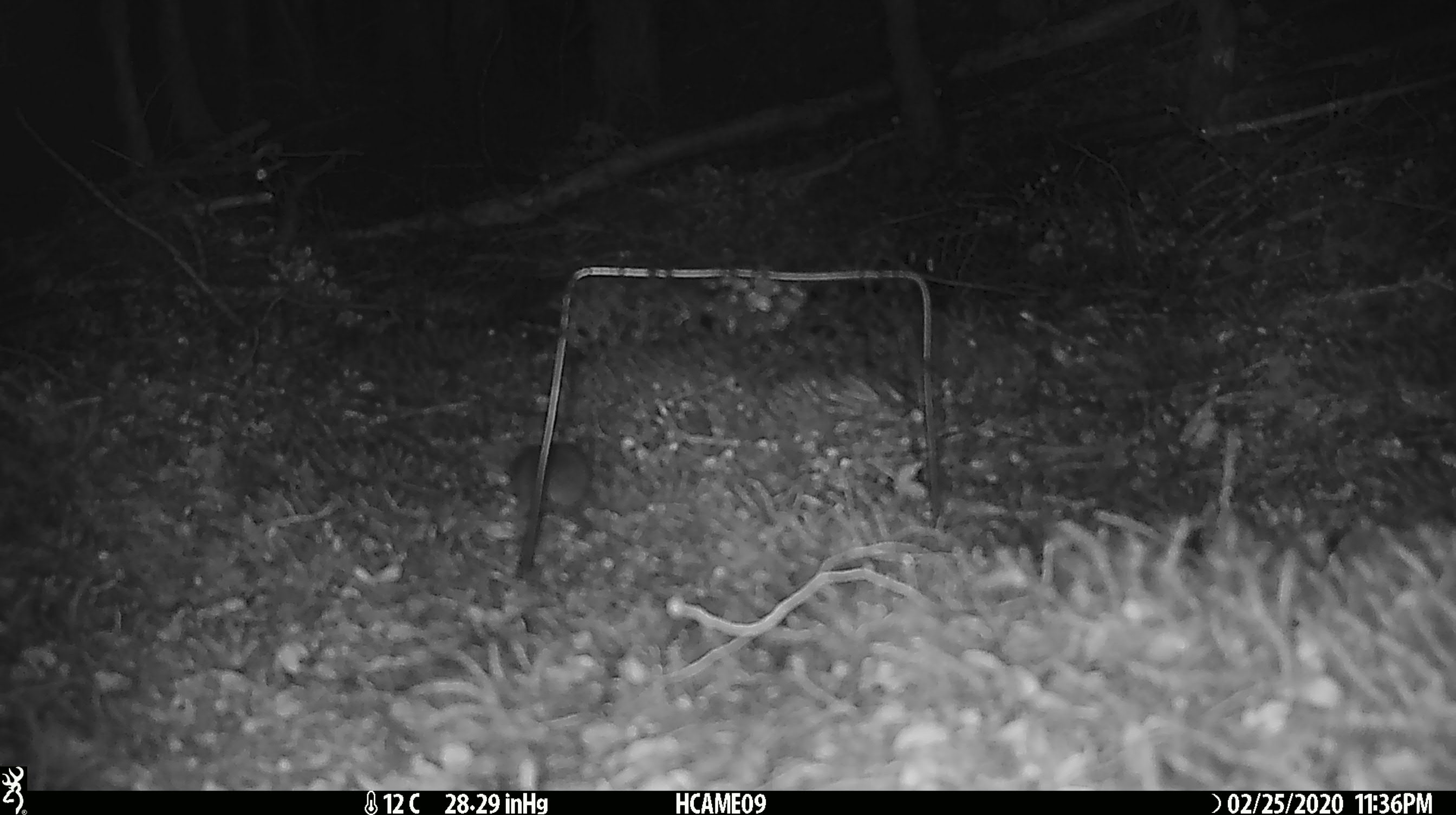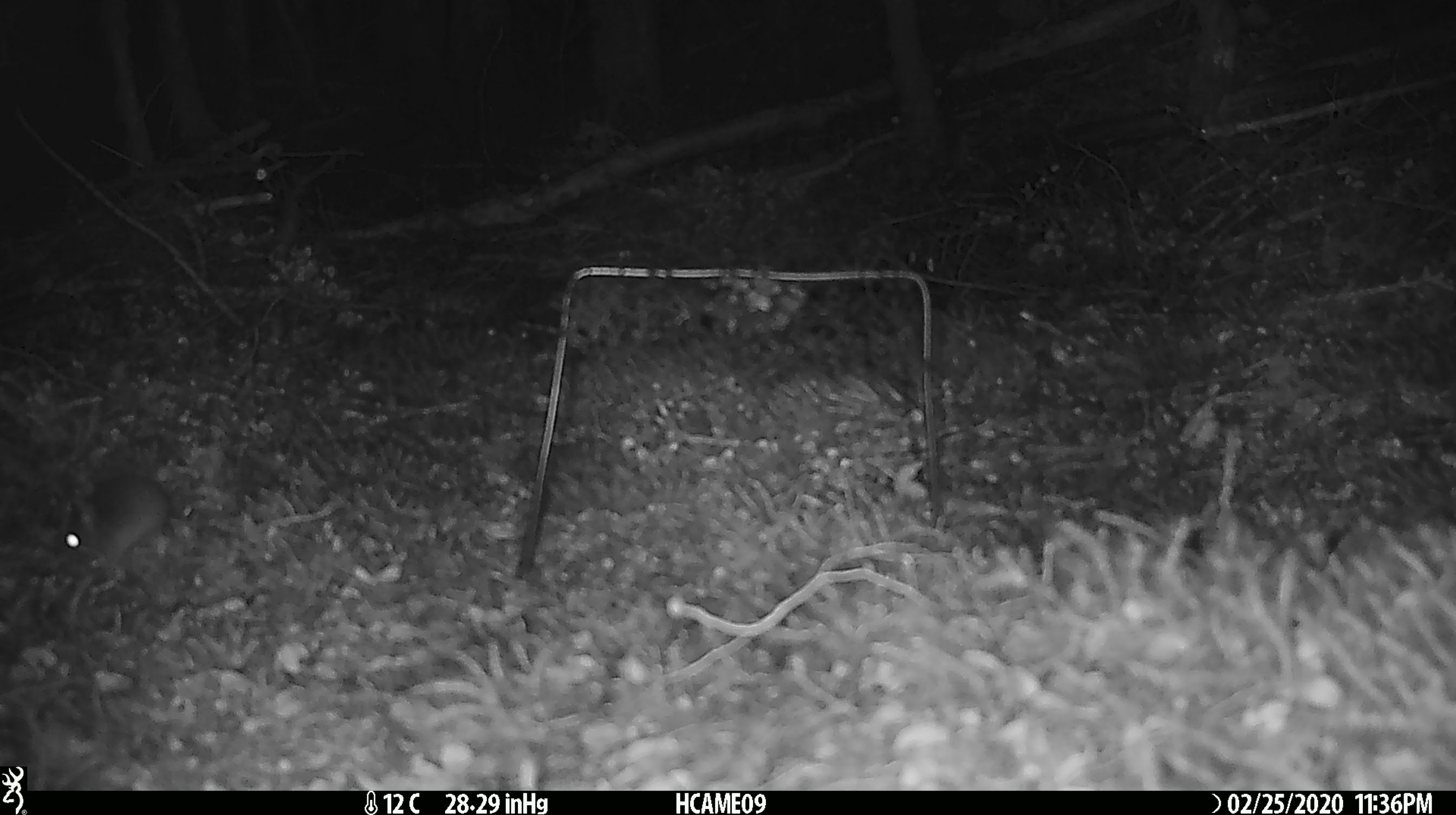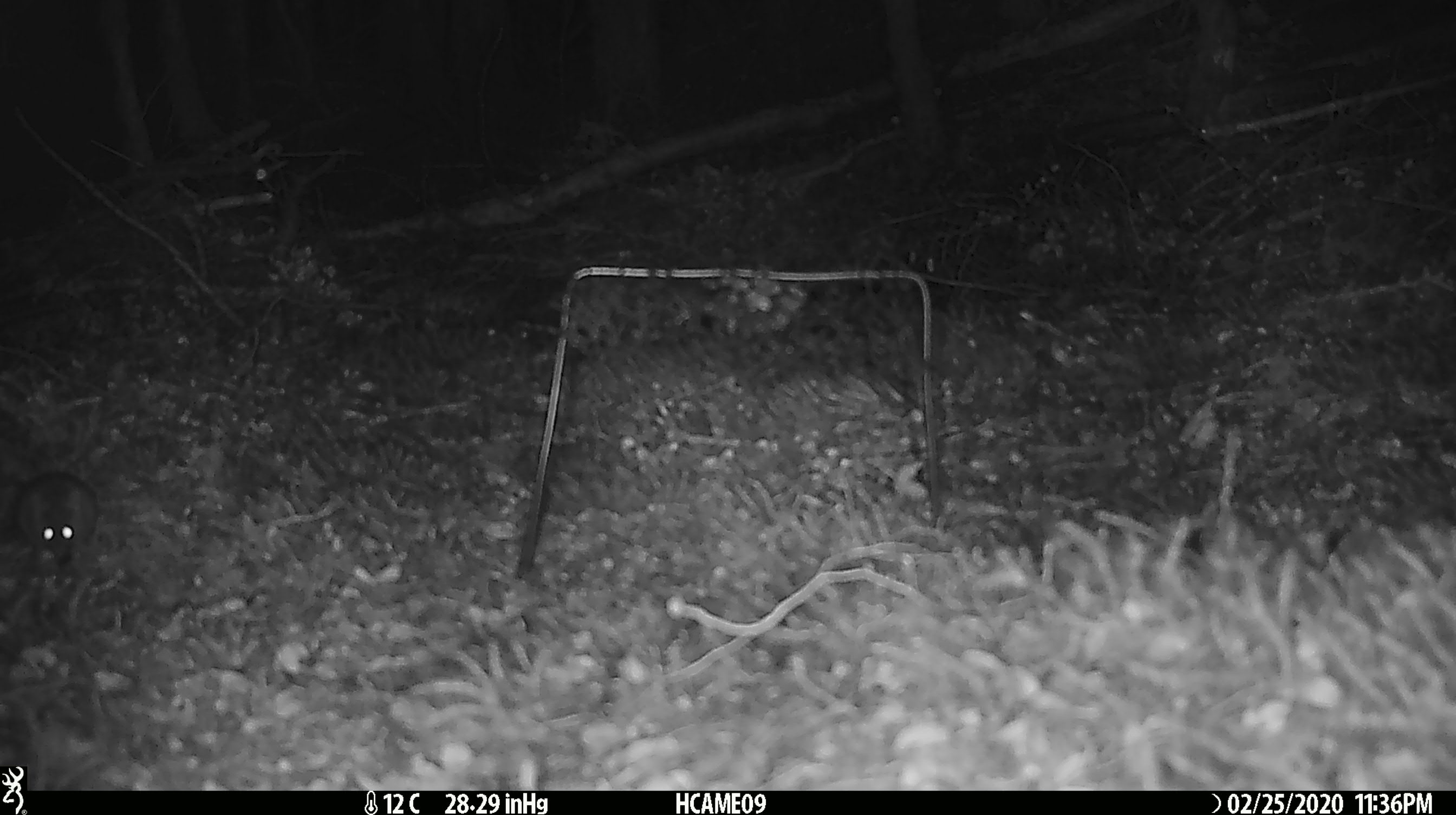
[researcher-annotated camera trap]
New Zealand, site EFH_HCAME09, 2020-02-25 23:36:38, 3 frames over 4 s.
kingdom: Animalia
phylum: Chordata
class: Mammalia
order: Rodentia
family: Muridae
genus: Mus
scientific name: Mus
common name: mouse